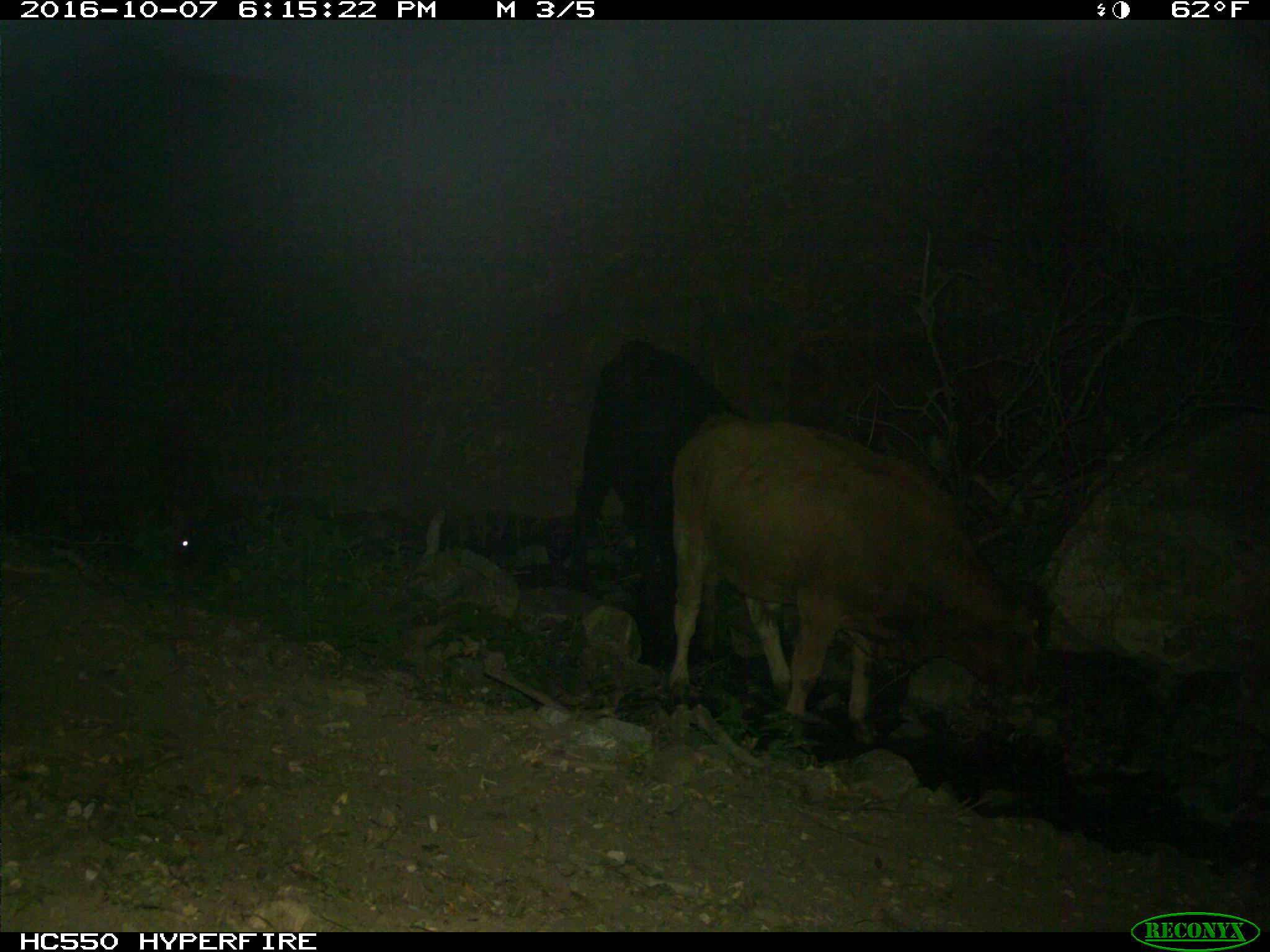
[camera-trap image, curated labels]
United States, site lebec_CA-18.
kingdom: Animalia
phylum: Chordata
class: Mammalia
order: Artiodactyla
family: Bovidae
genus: Bos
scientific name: Bos taurus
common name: domestic cow